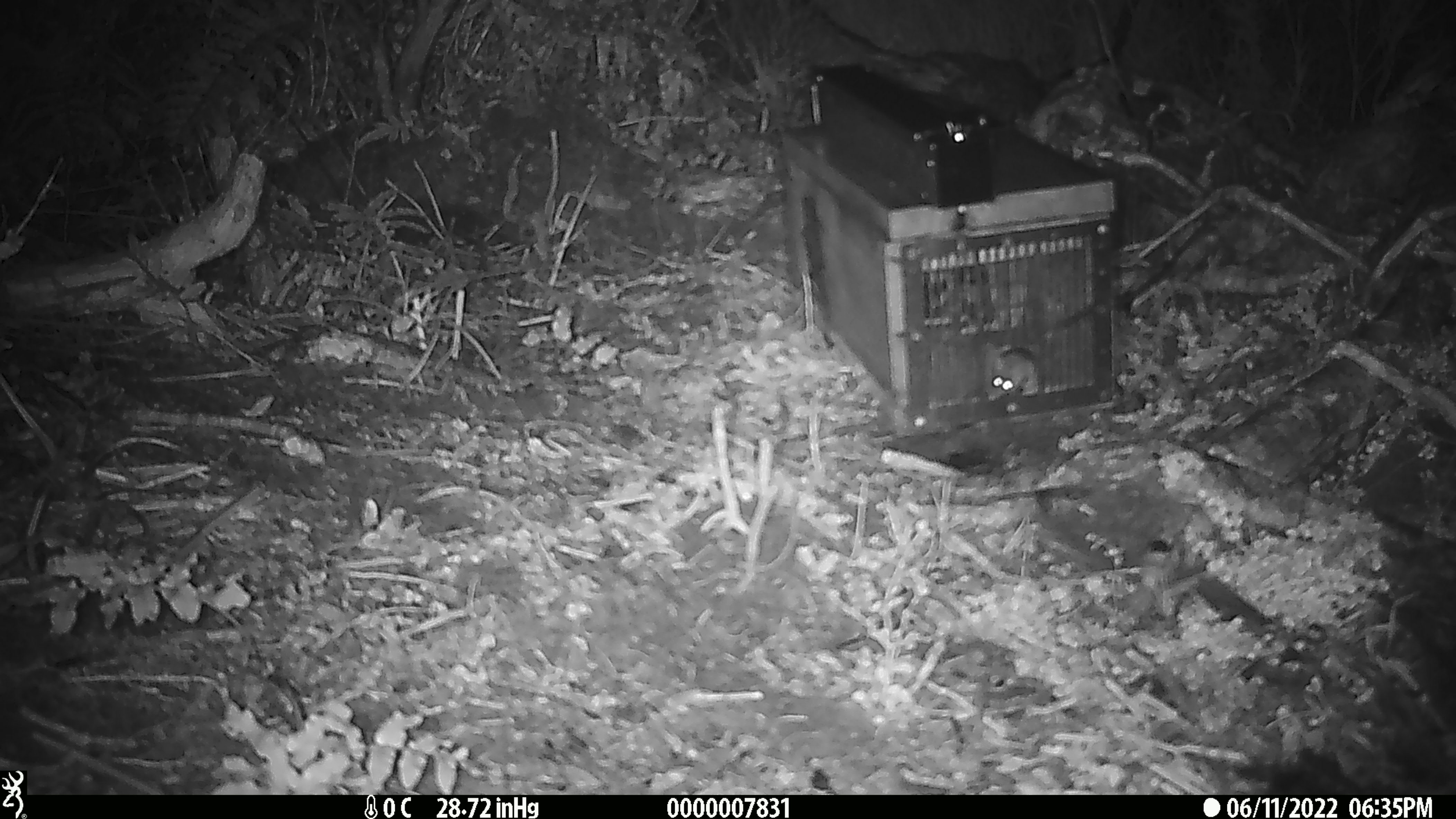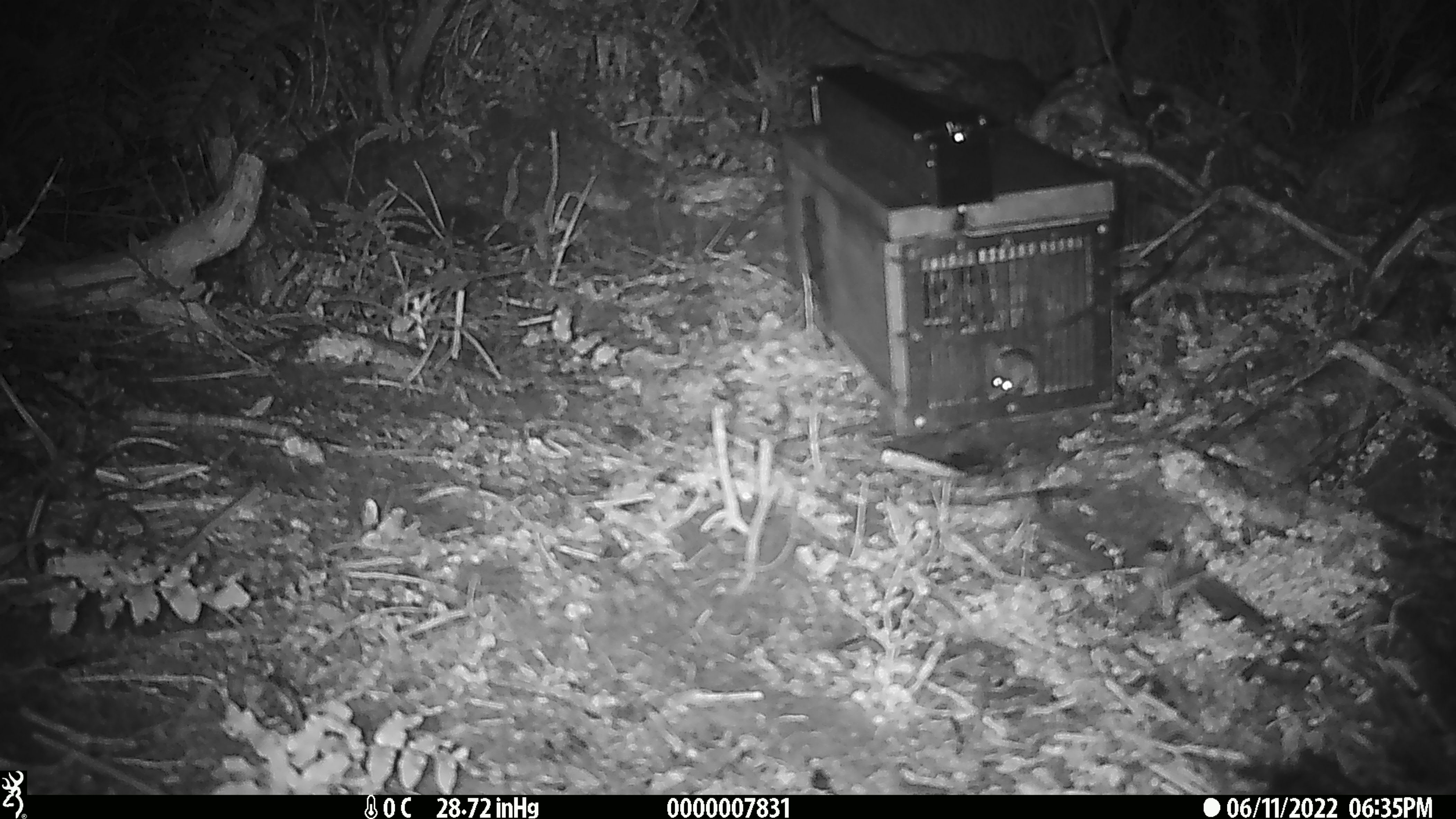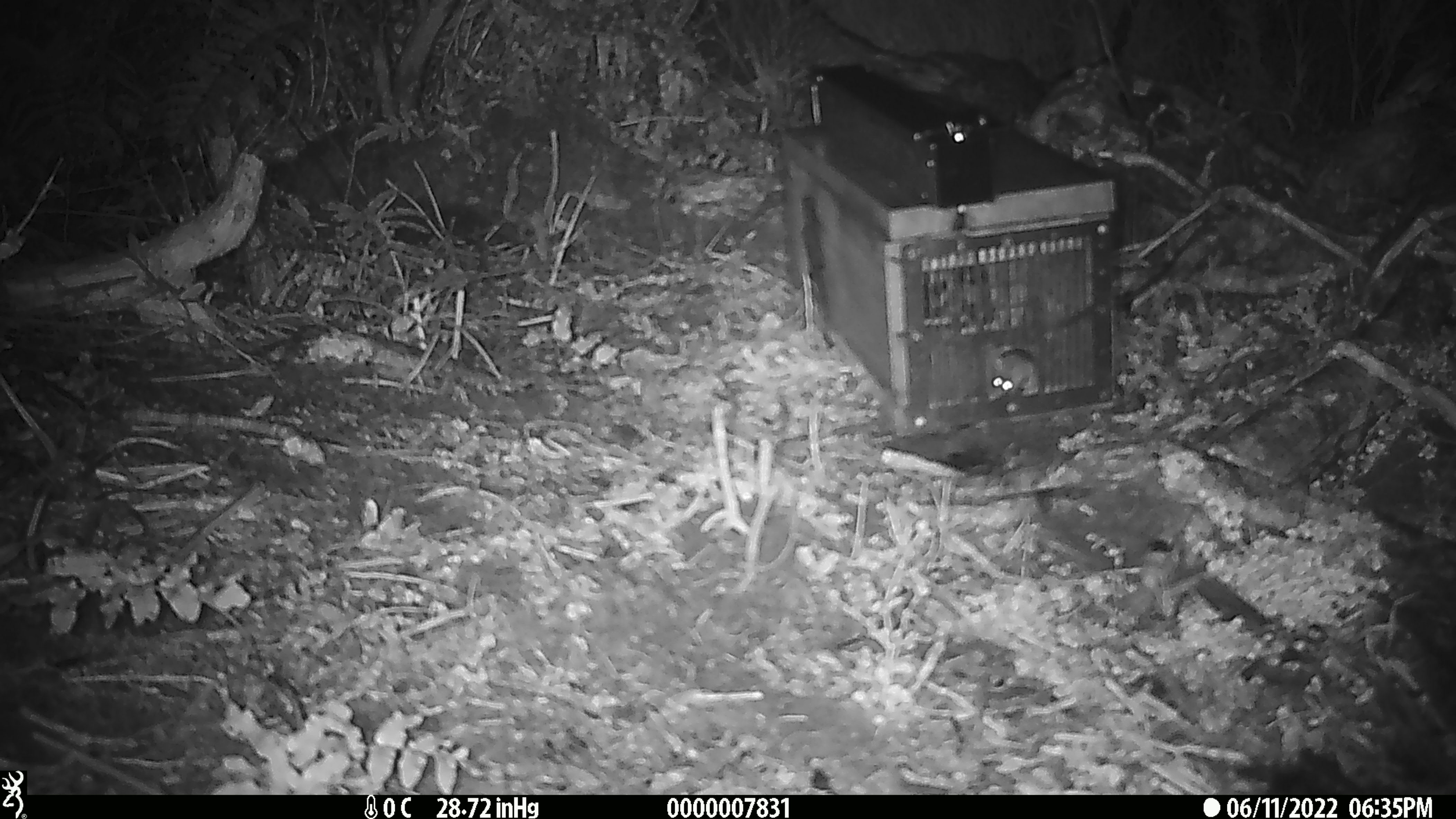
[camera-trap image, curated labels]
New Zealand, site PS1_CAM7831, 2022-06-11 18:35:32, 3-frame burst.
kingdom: Animalia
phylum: Chordata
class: Mammalia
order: Rodentia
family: Muridae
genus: Mus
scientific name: Mus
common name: mouse